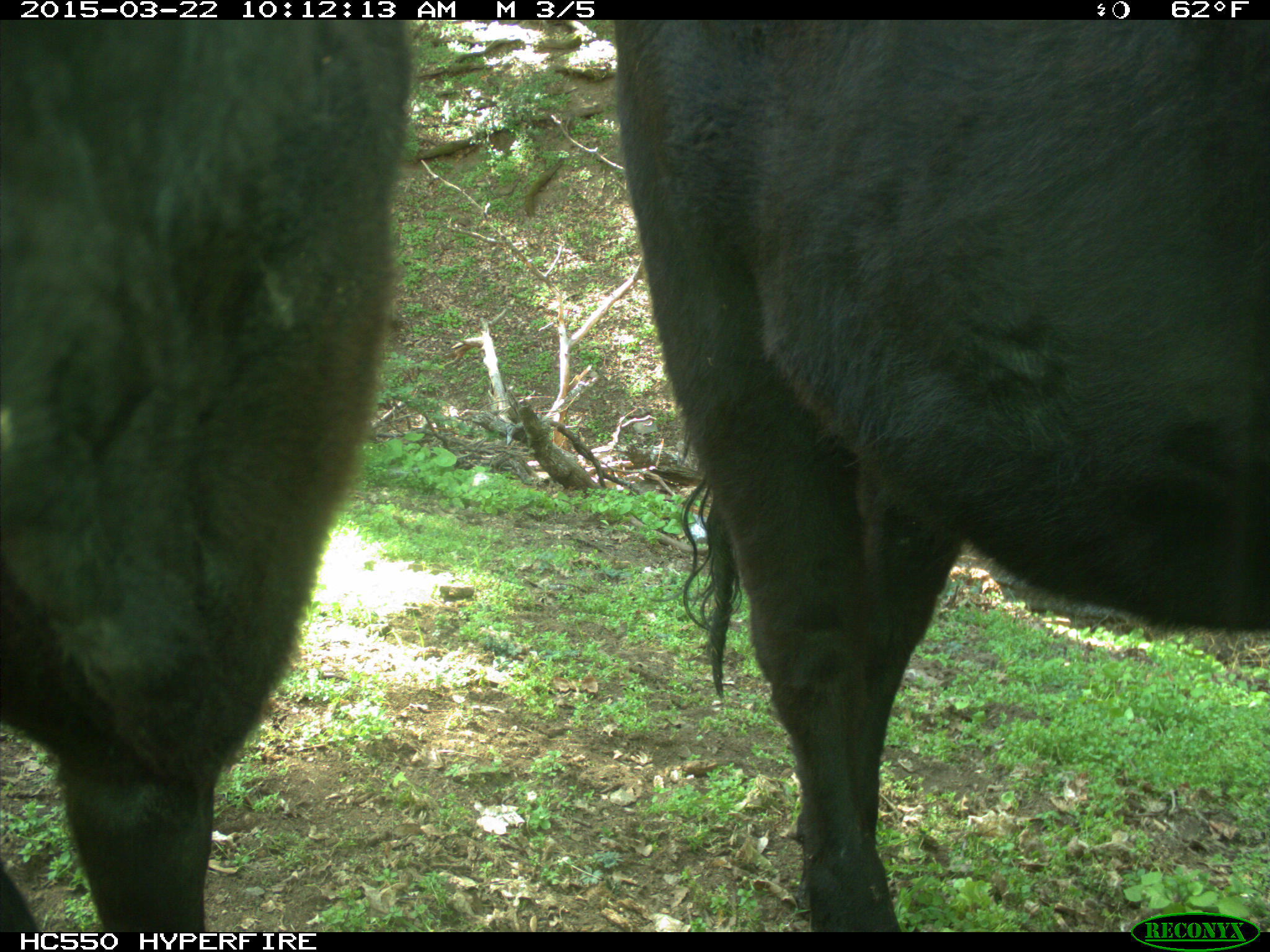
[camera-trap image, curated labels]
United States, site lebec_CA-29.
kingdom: Animalia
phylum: Chordata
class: Mammalia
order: Artiodactyla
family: Bovidae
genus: Bos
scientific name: Bos taurus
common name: domestic cow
Bos taurus (domestic cow).